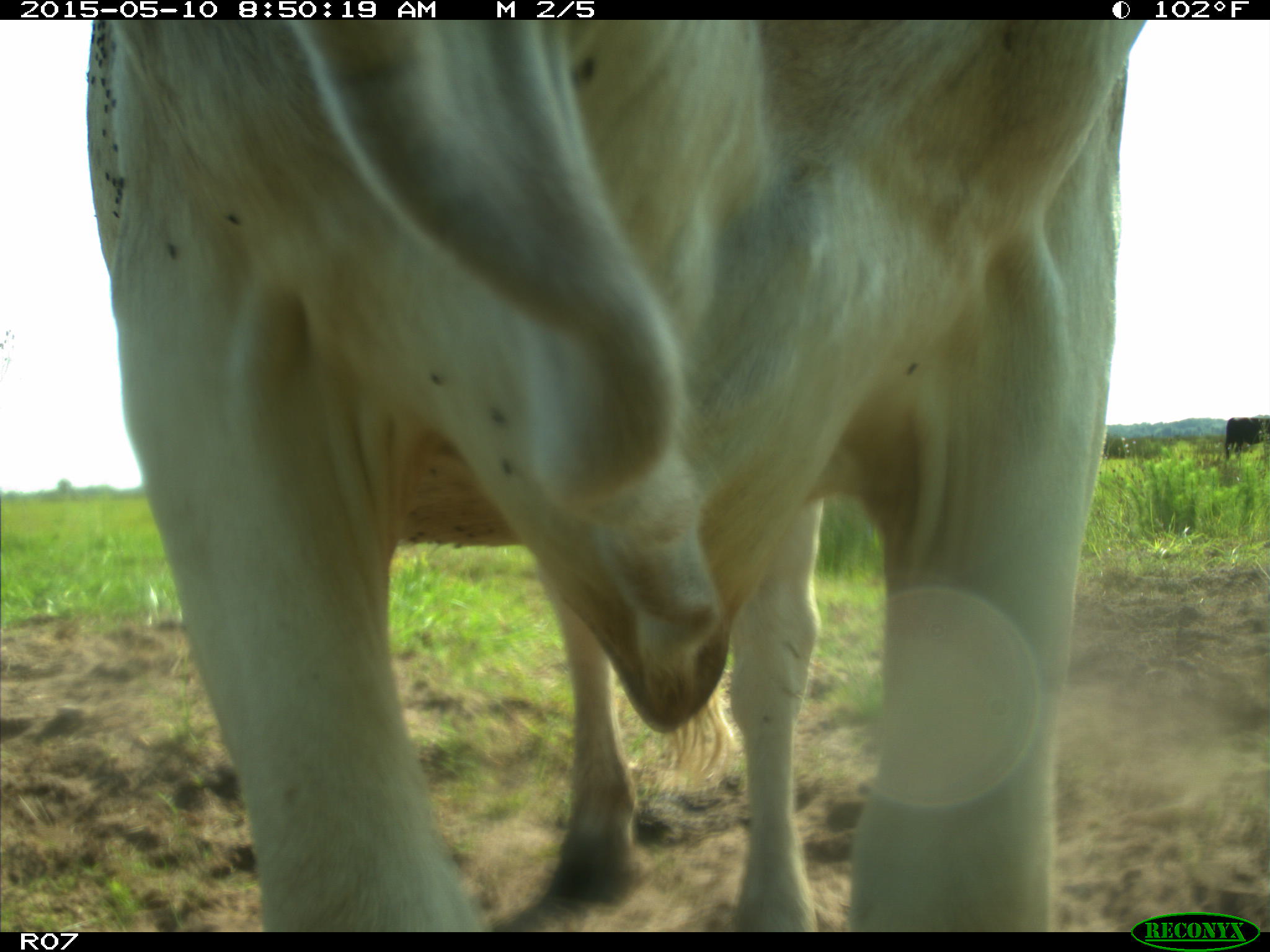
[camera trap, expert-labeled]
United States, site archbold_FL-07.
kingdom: Animalia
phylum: Chordata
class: Mammalia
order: Artiodactyla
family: Bovidae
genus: Bos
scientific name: Bos taurus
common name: domestic cow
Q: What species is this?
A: Bos taurus (domestic cow).